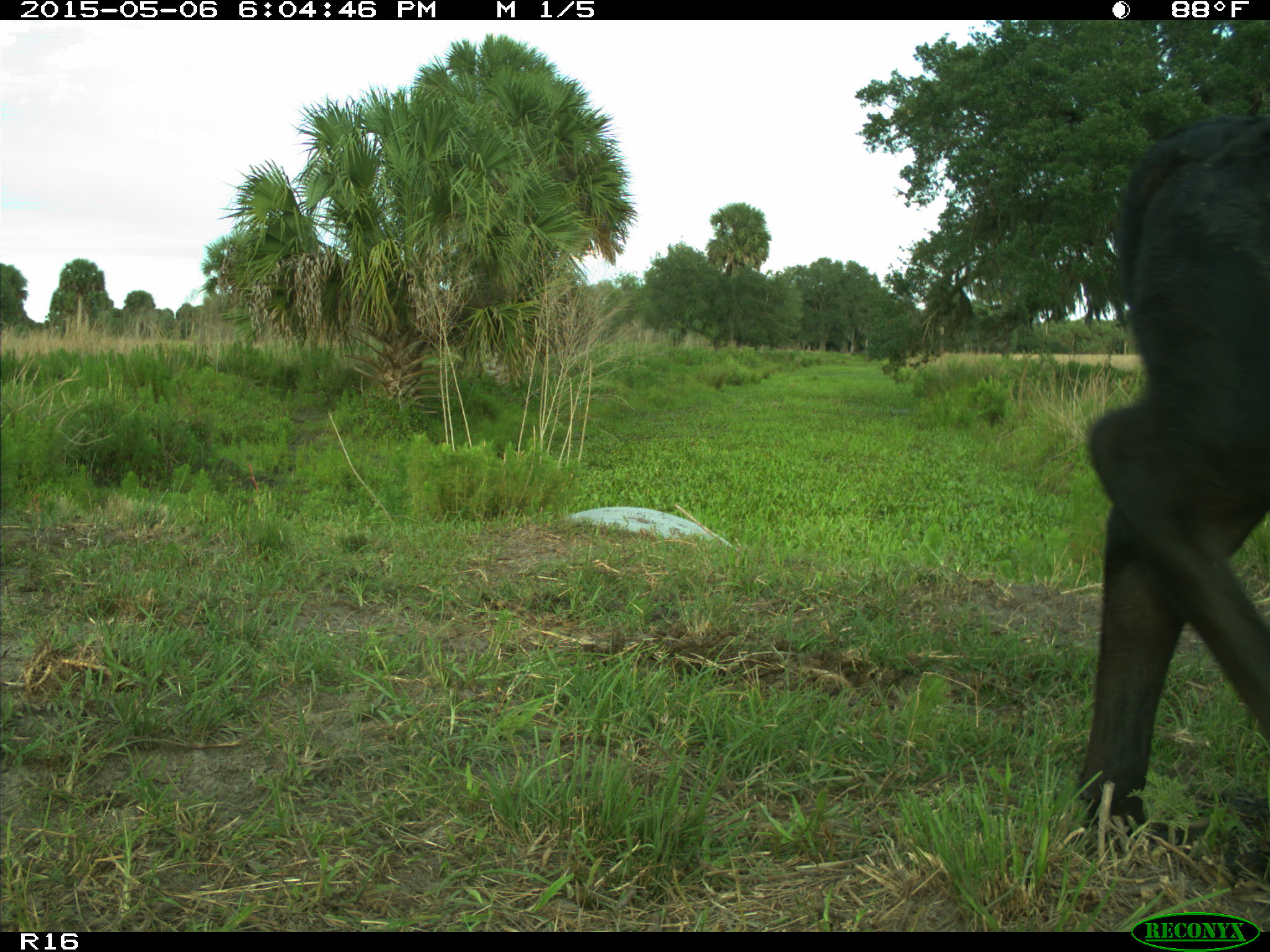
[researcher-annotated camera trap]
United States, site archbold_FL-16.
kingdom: Animalia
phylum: Chordata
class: Mammalia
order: Artiodactyla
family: Bovidae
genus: Bos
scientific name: Bos taurus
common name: domestic cow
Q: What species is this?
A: Bos taurus (domestic cow).